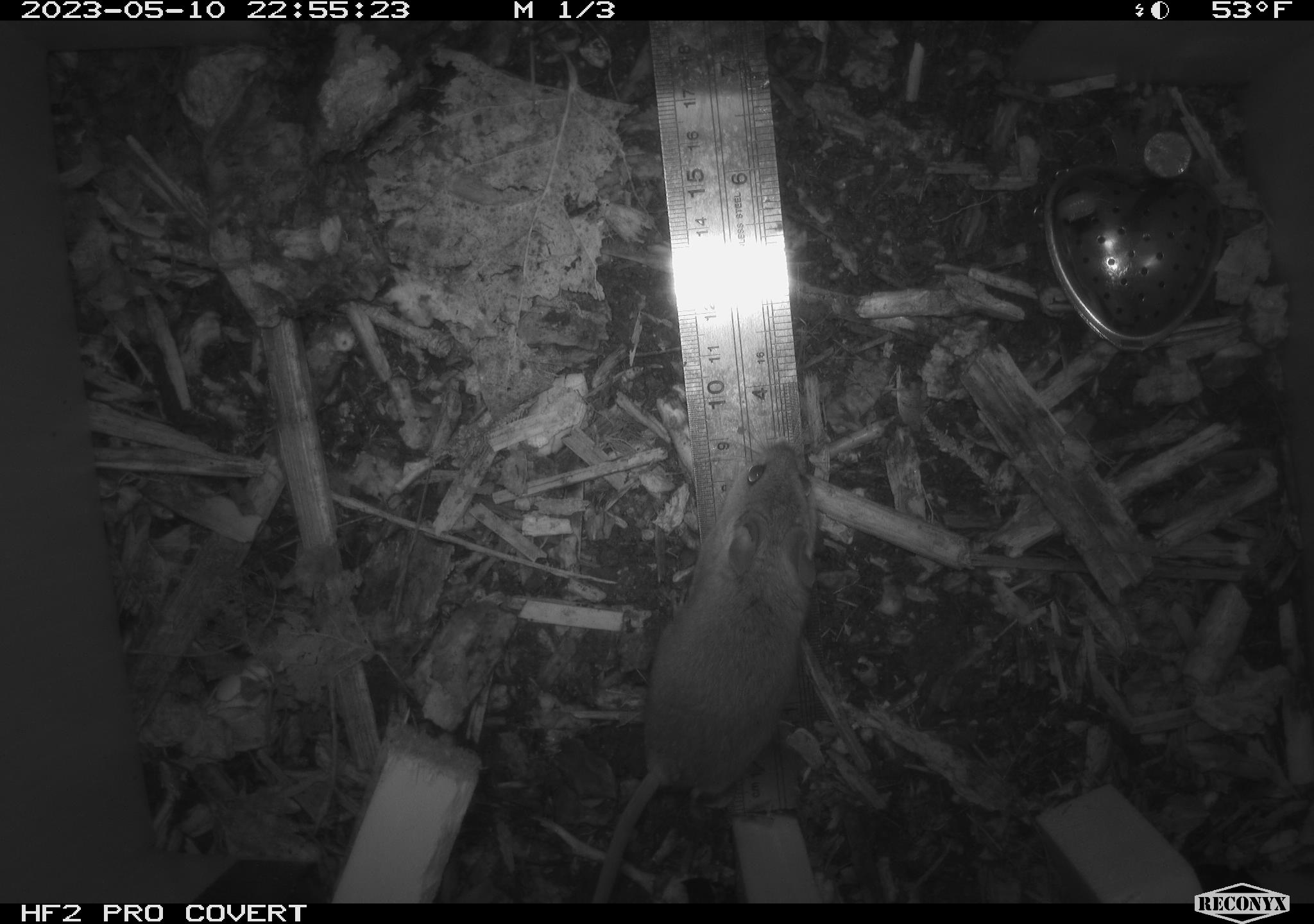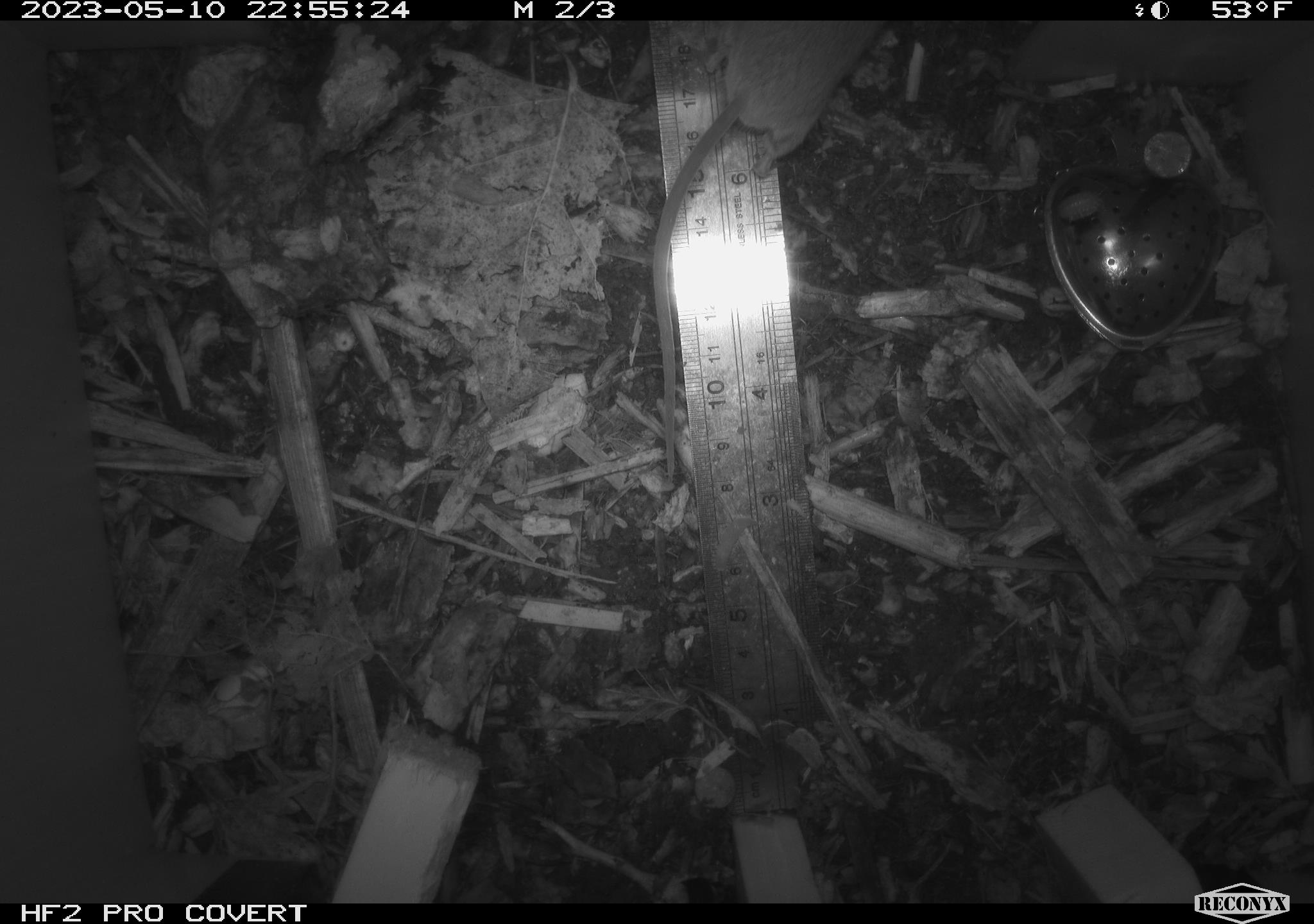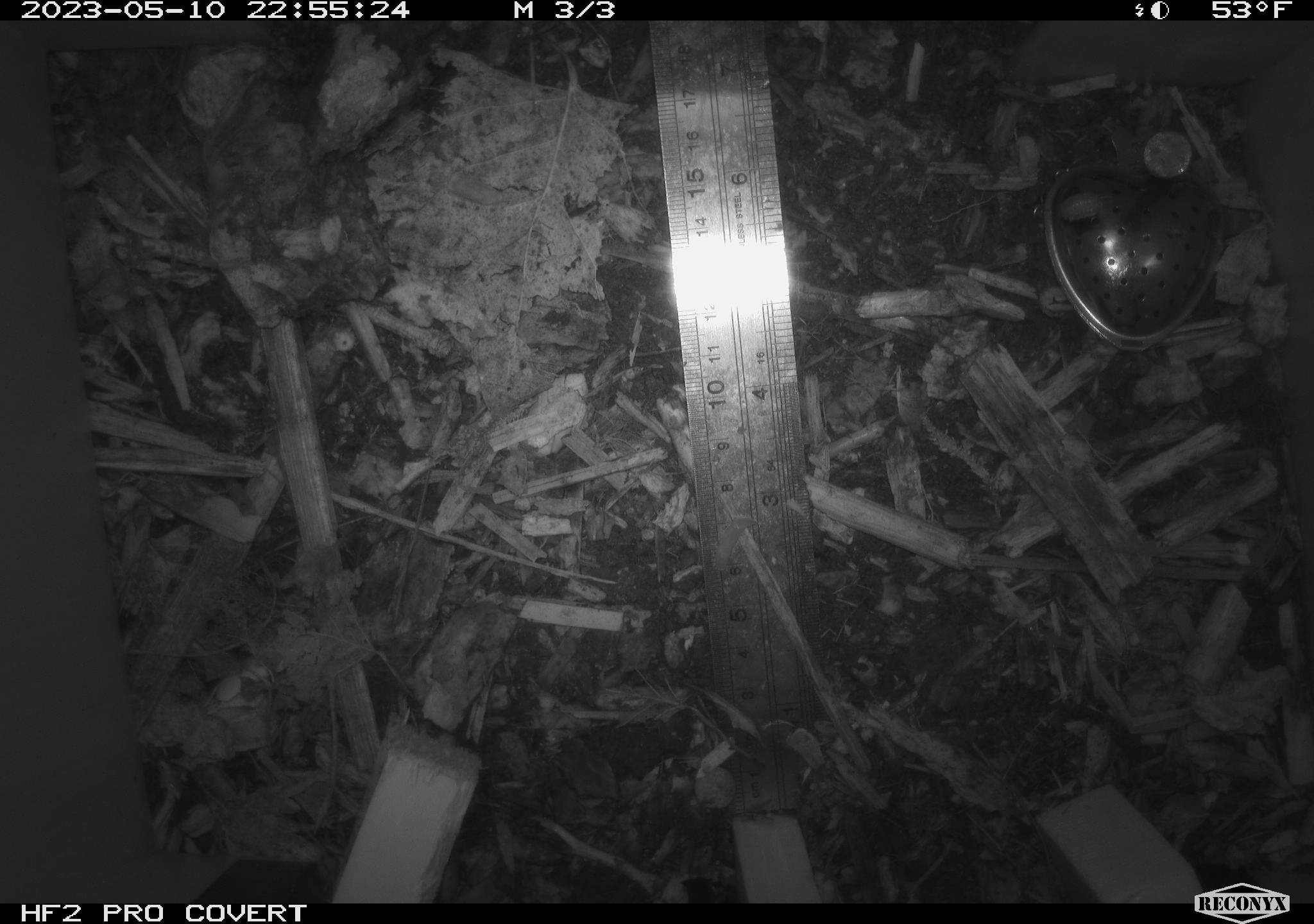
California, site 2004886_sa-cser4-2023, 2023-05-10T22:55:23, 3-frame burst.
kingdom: Animalia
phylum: Chordata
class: Mammalia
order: Rodentia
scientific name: Rodentia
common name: mouse species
Mouse species (Rodentia).